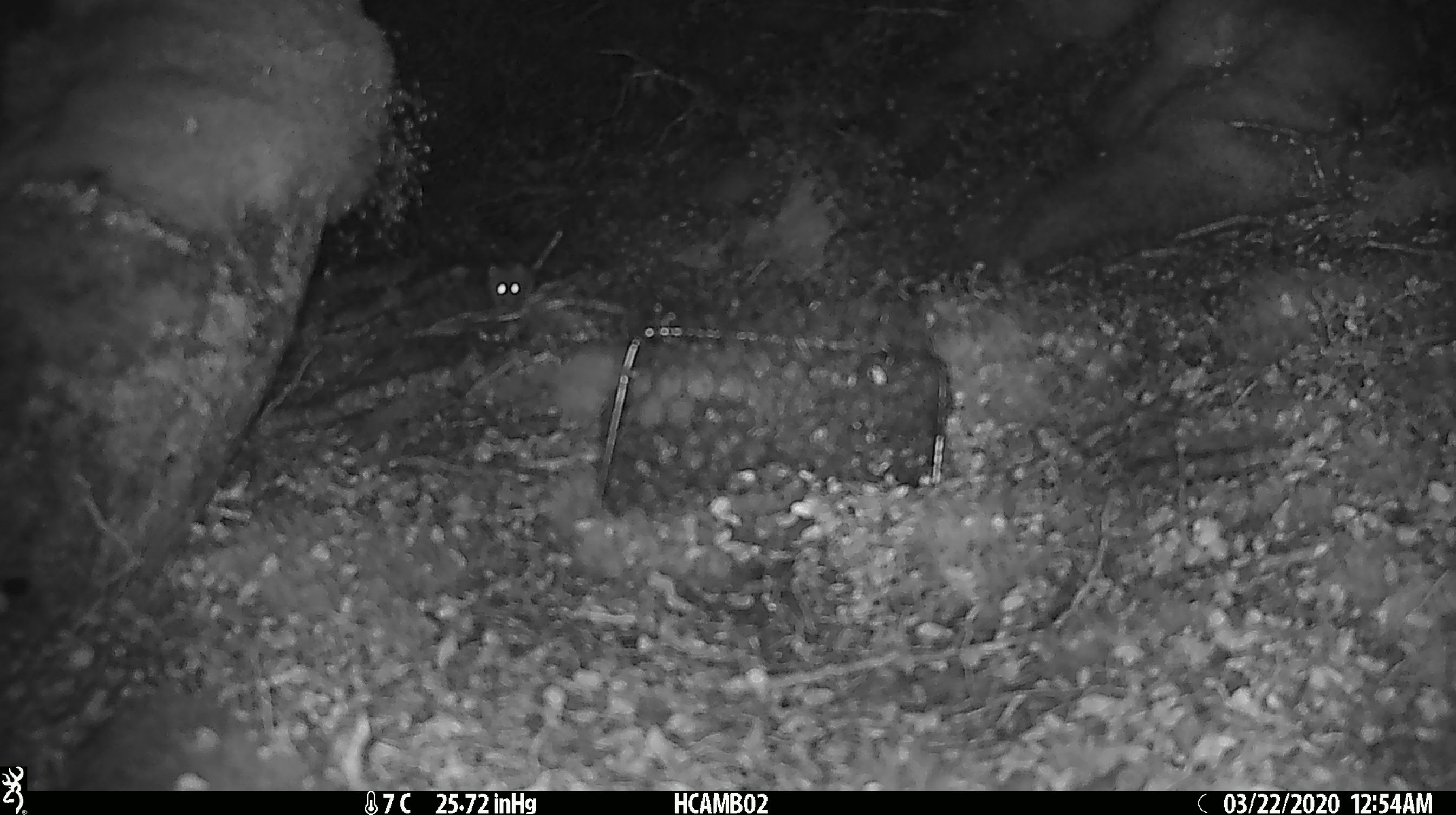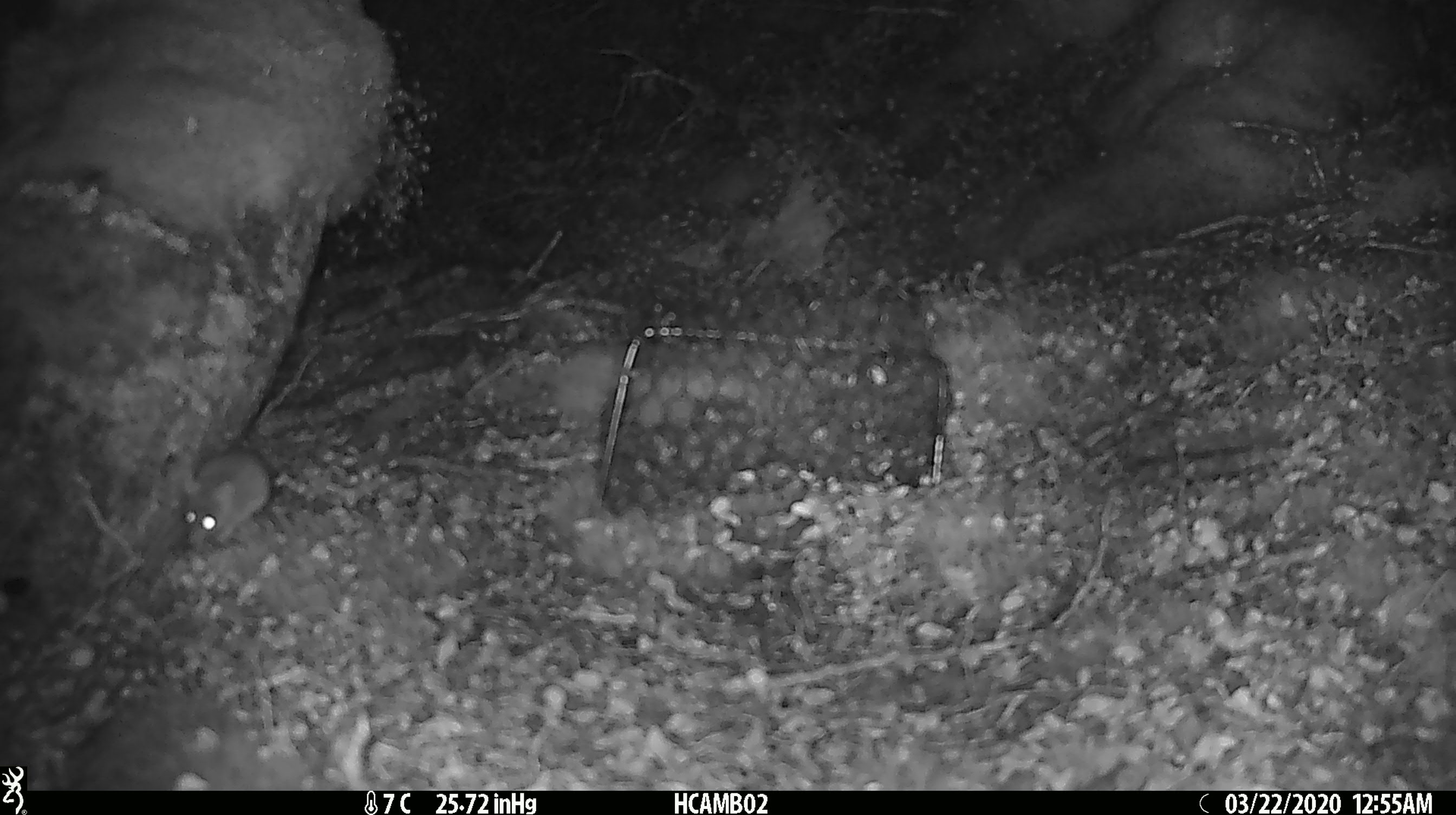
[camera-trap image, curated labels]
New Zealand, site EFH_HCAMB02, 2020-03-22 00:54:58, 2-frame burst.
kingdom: Animalia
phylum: Chordata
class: Mammalia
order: Rodentia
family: Muridae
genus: Mus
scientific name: Mus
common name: mouse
Mouse (Mus).